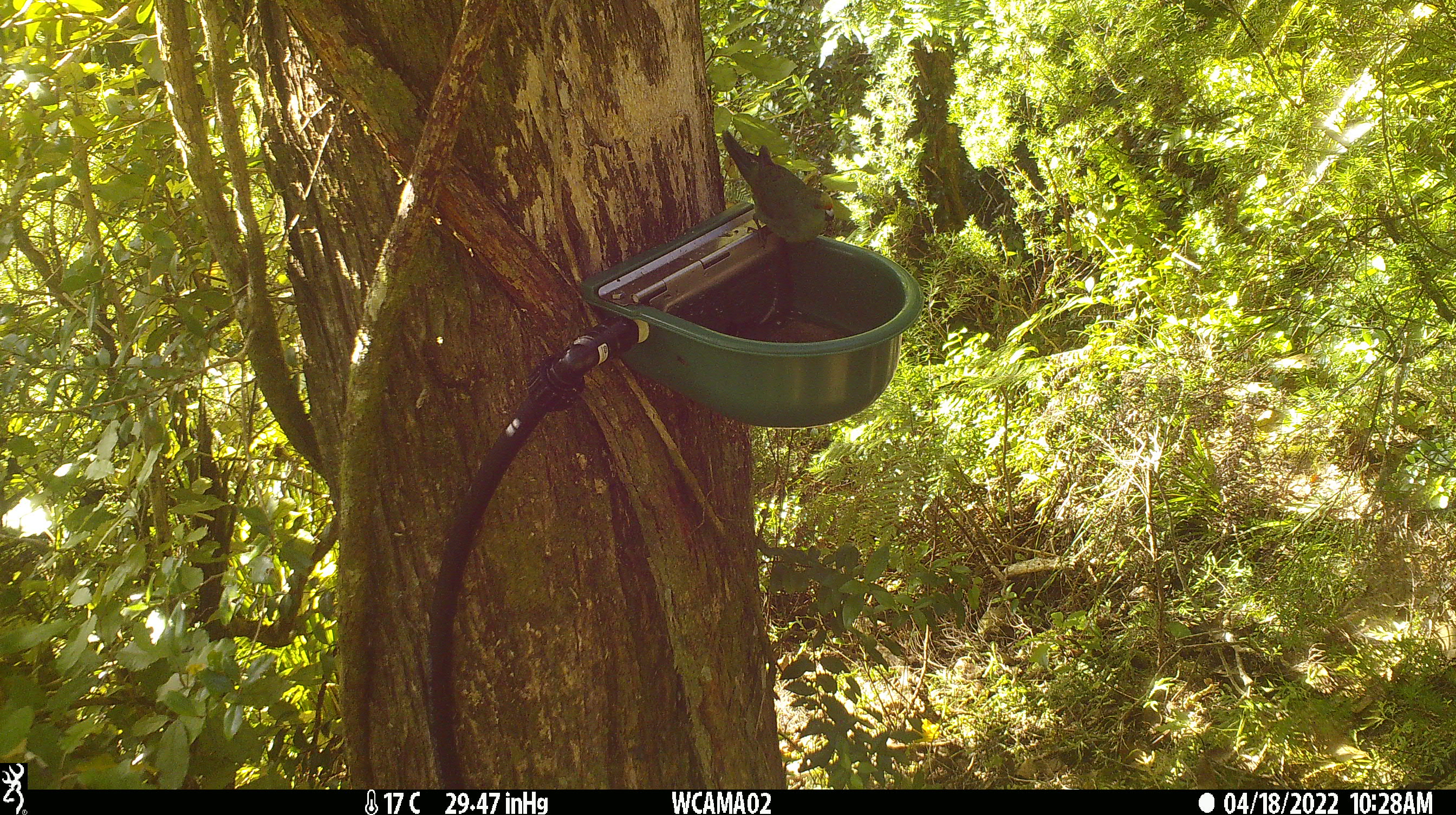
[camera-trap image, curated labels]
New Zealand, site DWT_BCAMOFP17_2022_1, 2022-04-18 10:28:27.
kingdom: Animalia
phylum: Chordata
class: Aves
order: Psittaciformes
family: Psittaculidae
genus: Cyanoramphus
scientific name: Cyanoramphus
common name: parakeet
Parakeet (Cyanoramphus).